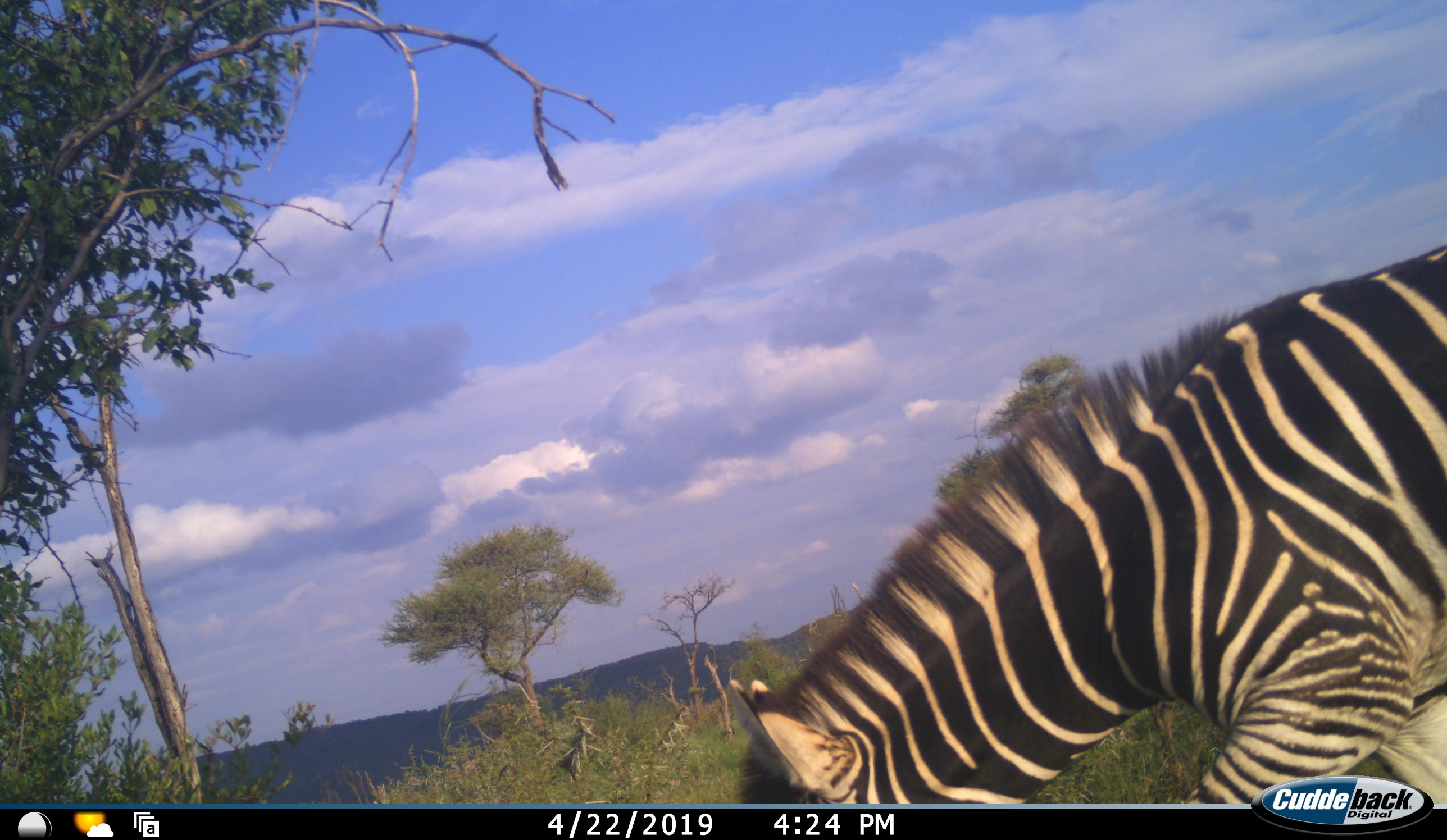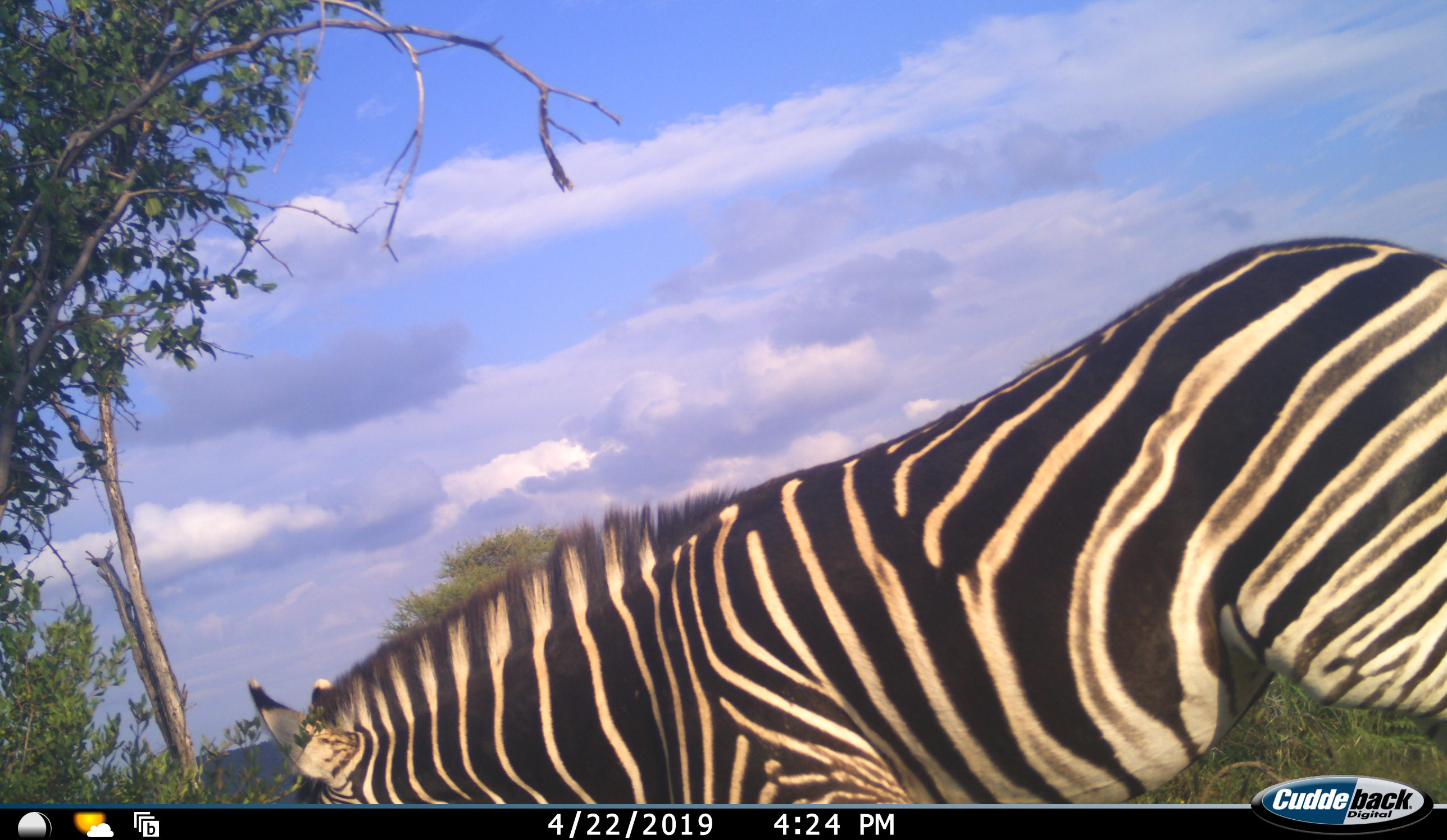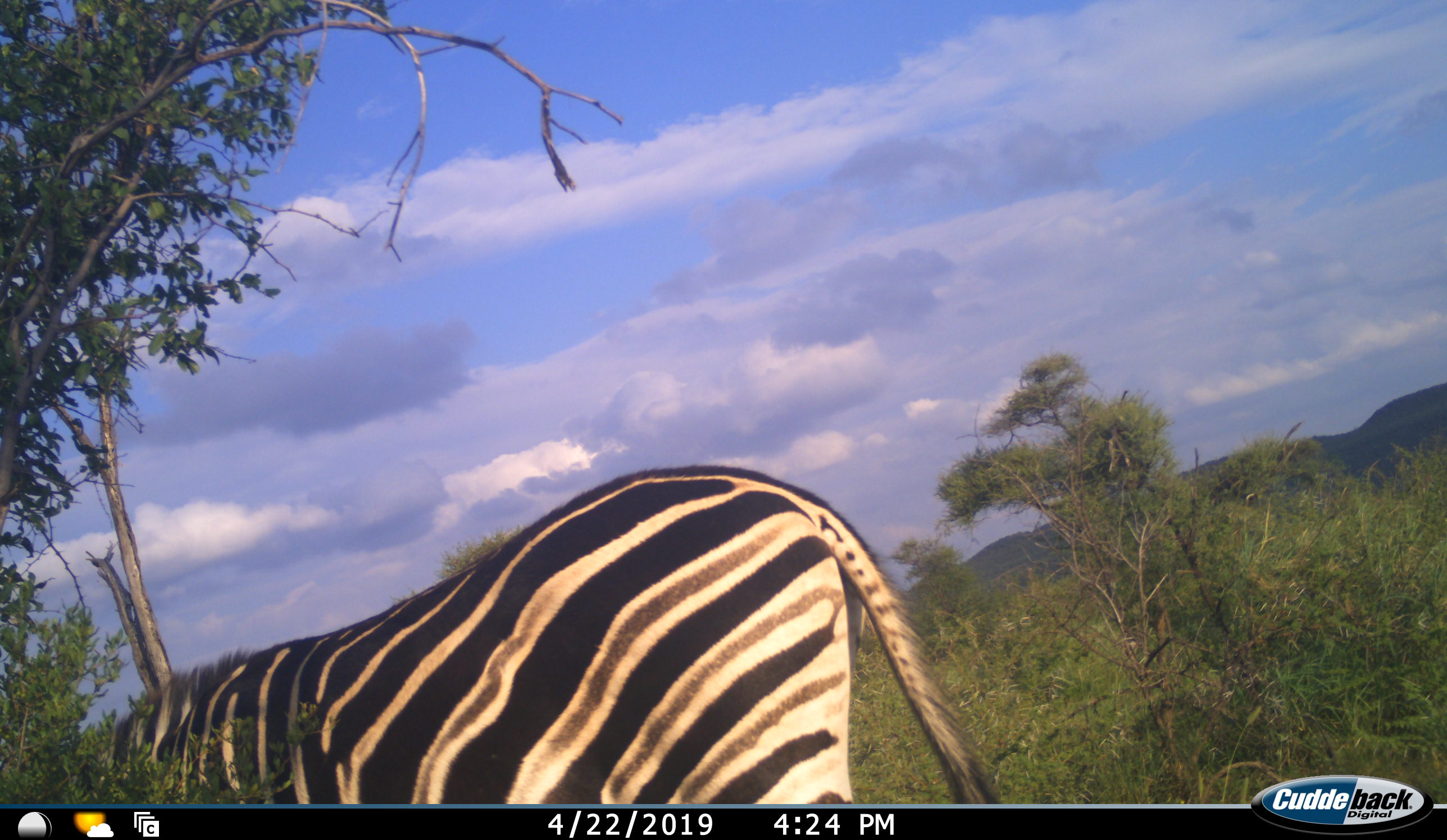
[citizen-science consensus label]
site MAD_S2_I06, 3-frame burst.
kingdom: Animalia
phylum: Chordata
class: Mammalia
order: Perissodactyla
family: Equidae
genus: Equus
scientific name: Equus quagga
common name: plains zebra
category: zebraplains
Zebraplains (plains zebra) (Equus quagga), count 1. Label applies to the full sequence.